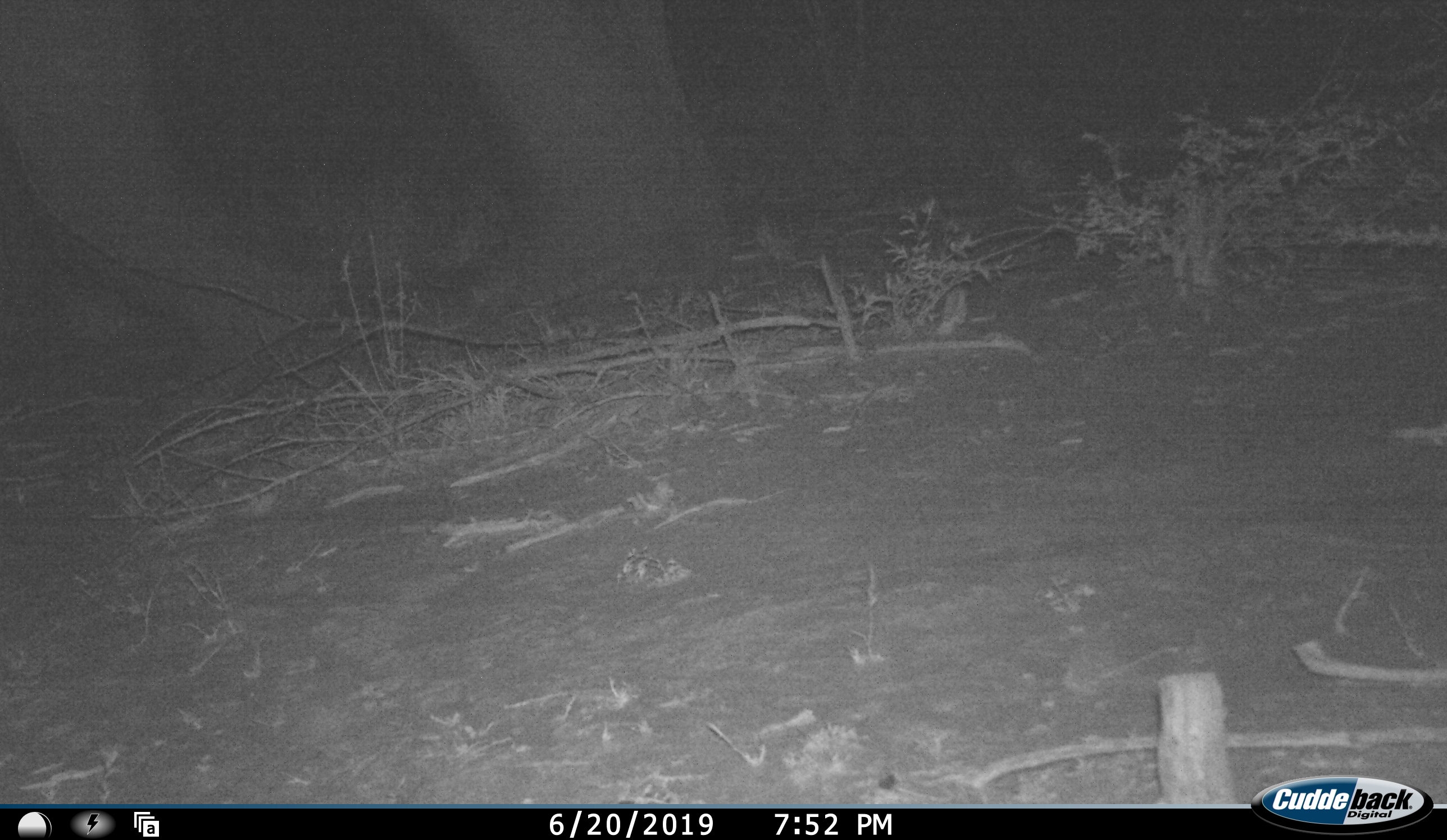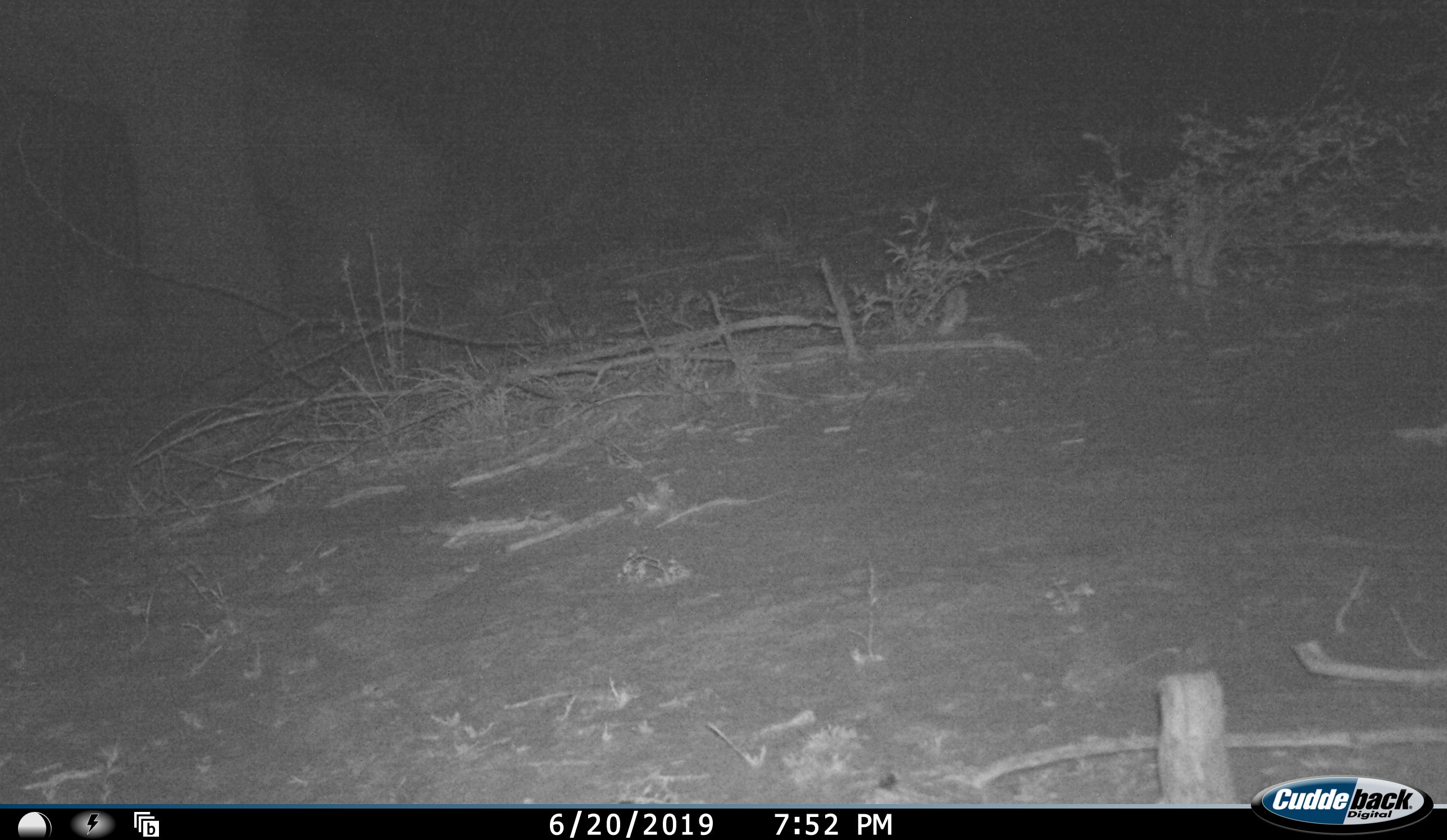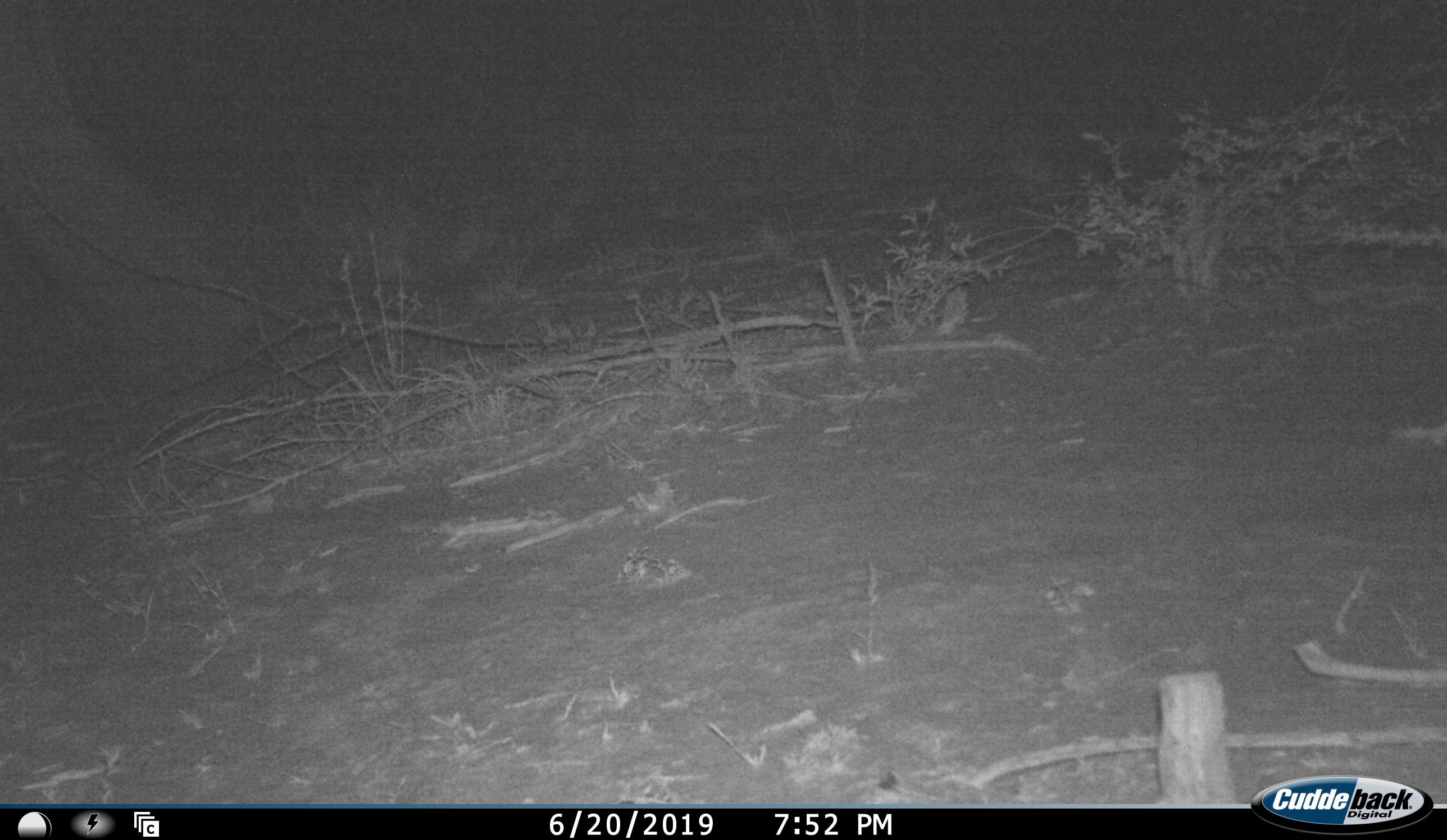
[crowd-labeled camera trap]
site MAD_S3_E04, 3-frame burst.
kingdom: Animalia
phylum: Chordata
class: Mammalia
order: Proboscidea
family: Elephantidae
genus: Loxodonta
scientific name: Loxodonta africana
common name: african bush elephant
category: elephant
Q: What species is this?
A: Elephant (african bush elephant) (Loxodonta africana).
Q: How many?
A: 1.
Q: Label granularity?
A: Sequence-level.